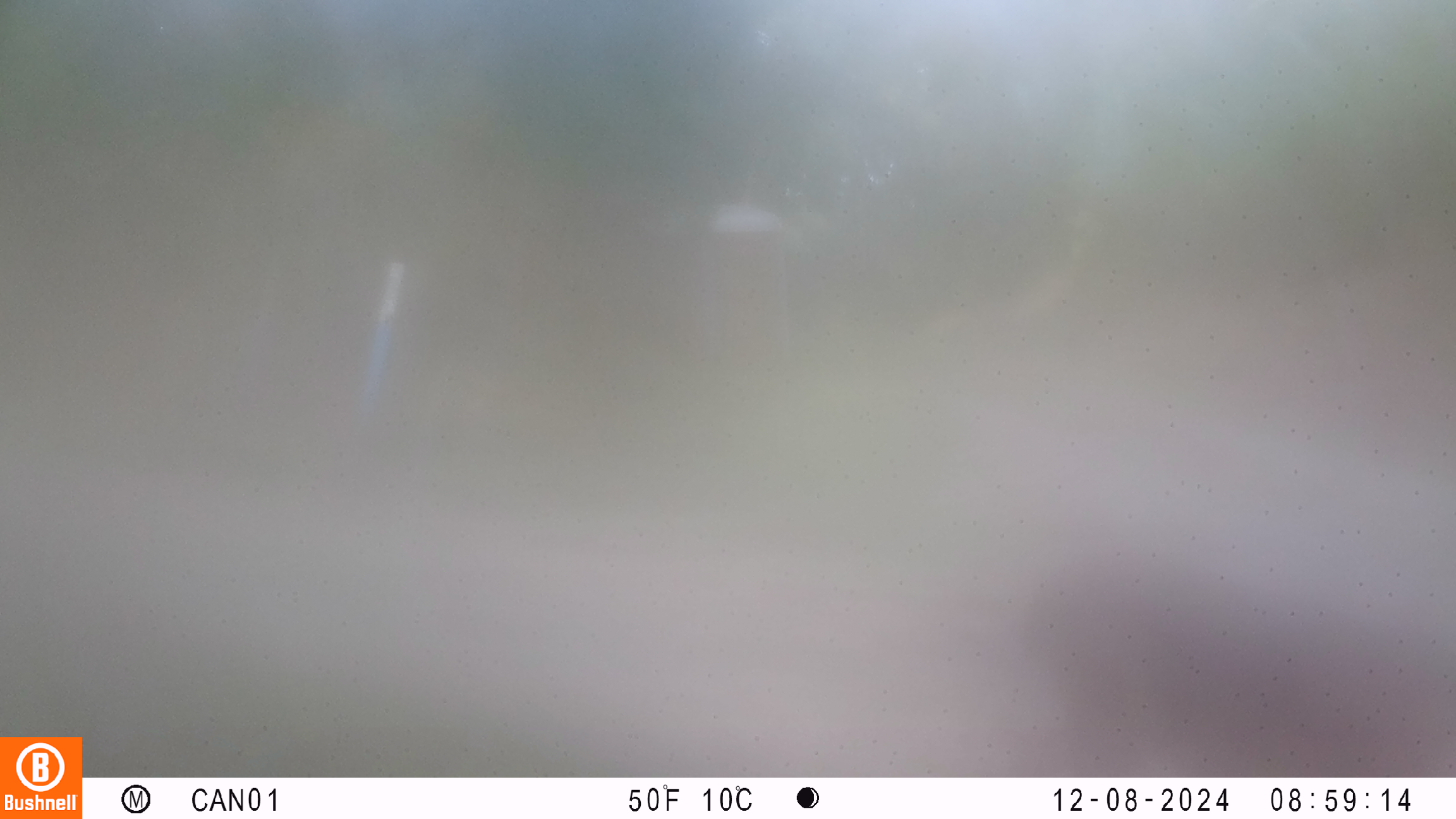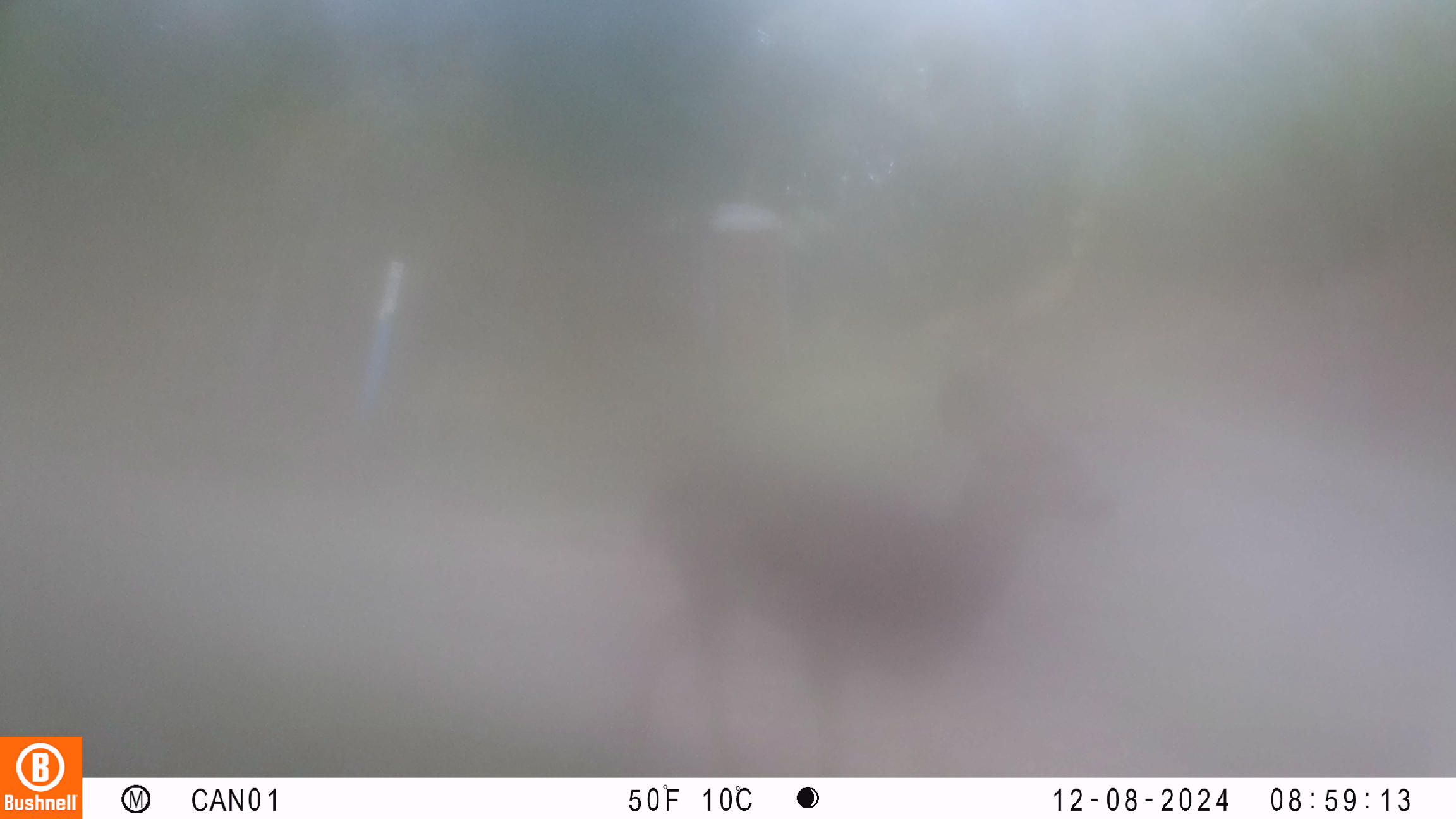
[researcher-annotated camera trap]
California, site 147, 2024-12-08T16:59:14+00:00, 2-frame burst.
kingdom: Animalia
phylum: Chordata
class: Mammalia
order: Artiodactyla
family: Cervidae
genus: Odocoileus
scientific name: Odocoileus hemionus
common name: mule deer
Mule deer (Odocoileus hemionus).